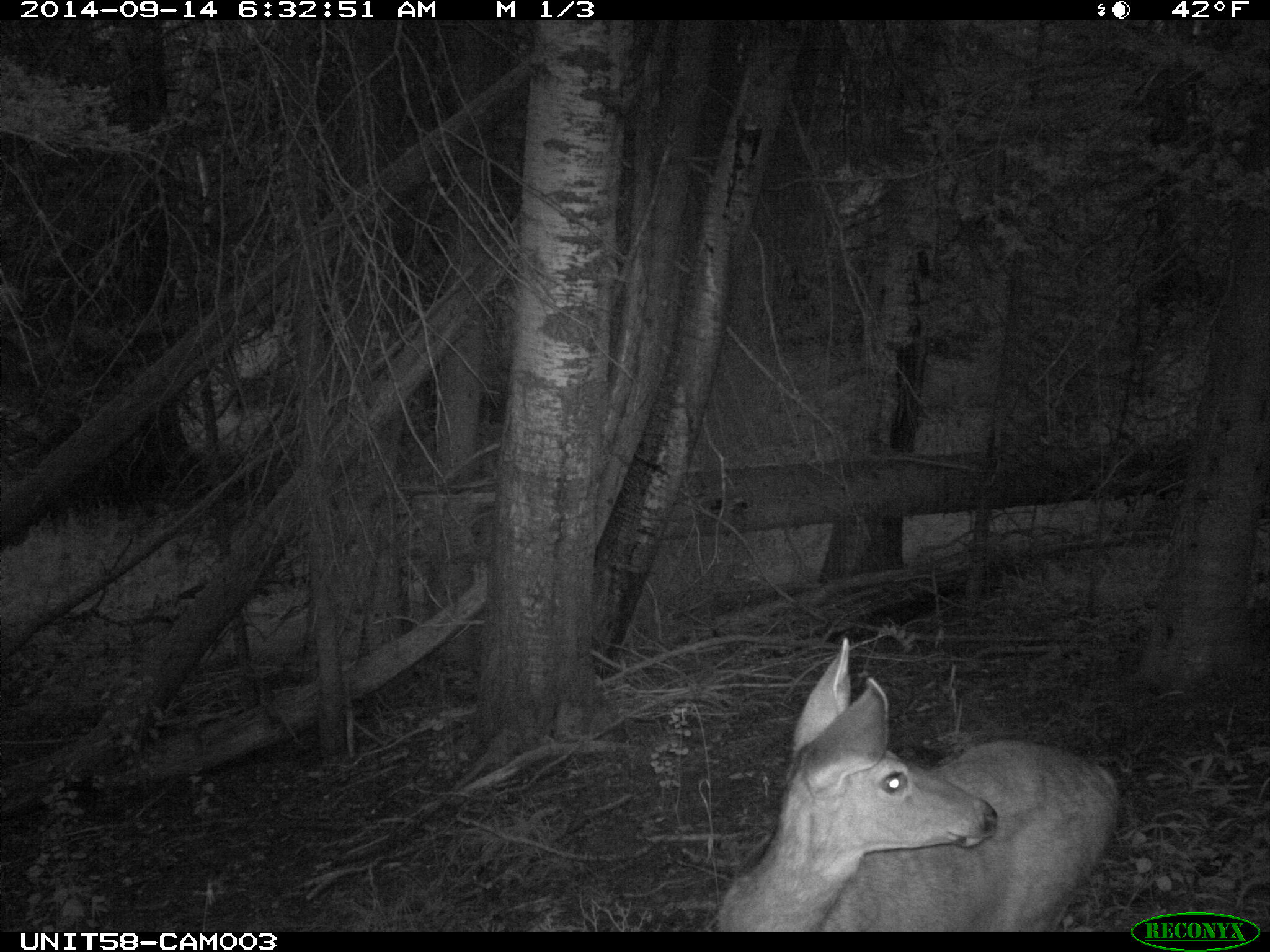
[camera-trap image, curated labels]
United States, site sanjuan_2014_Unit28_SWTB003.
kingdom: Animalia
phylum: Chordata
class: Mammalia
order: Artiodactyla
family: Cervidae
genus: Odocoileus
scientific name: Odocoileus hemionus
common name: mule deer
Odocoileus hemionus (mule deer).